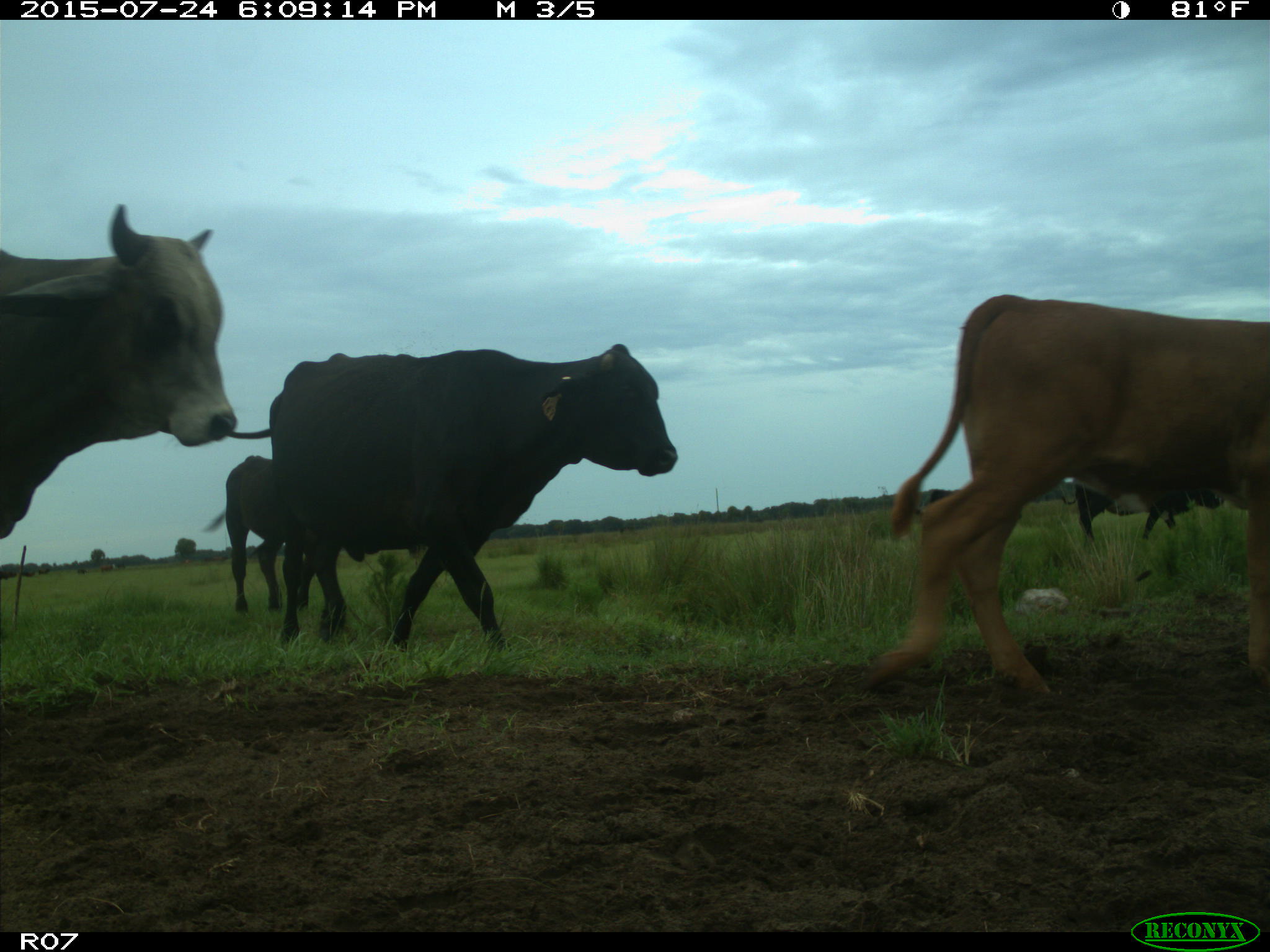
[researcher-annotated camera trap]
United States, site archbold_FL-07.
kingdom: Animalia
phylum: Chordata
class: Mammalia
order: Artiodactyla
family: Bovidae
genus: Bos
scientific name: Bos taurus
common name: domestic cow